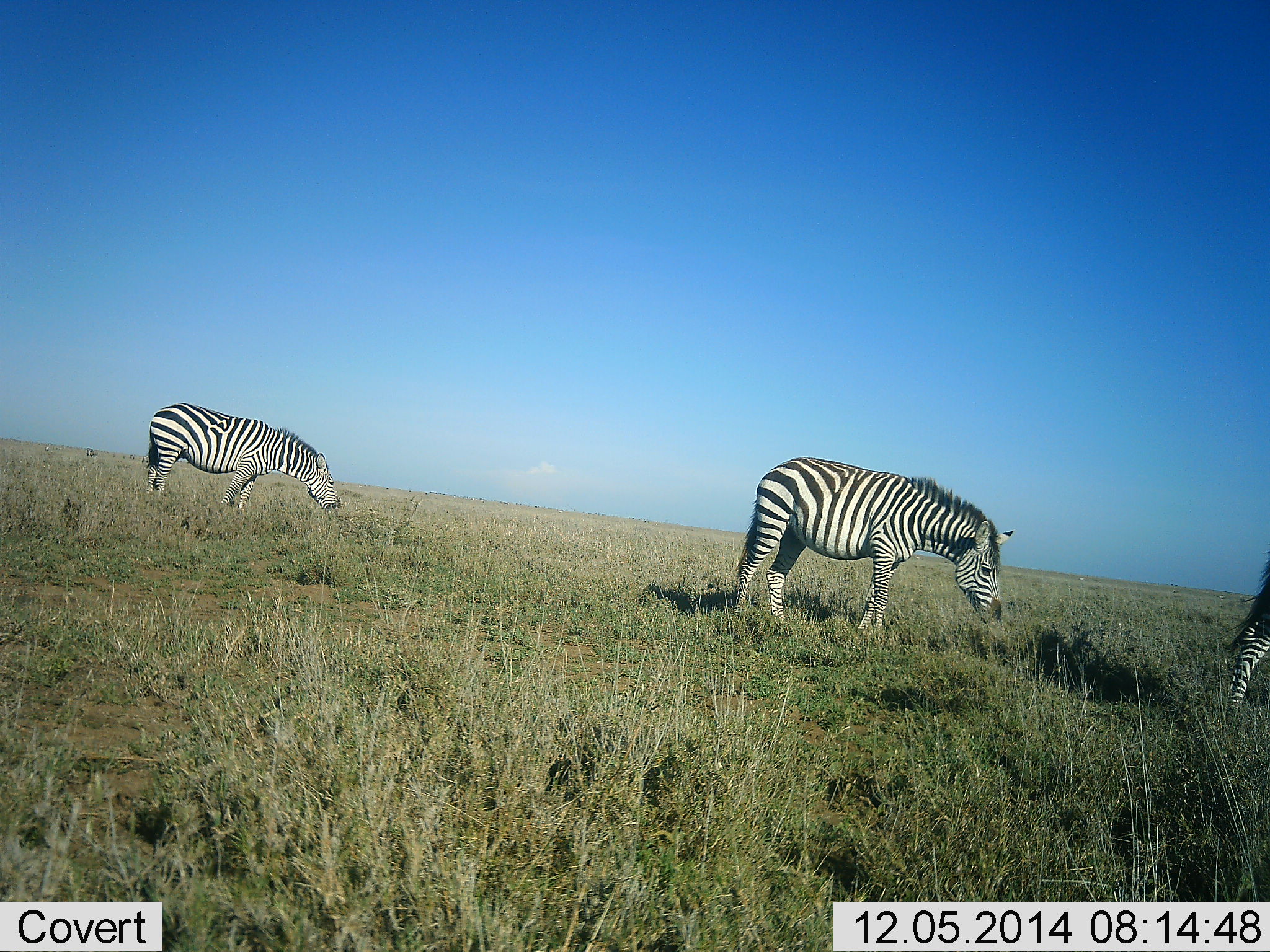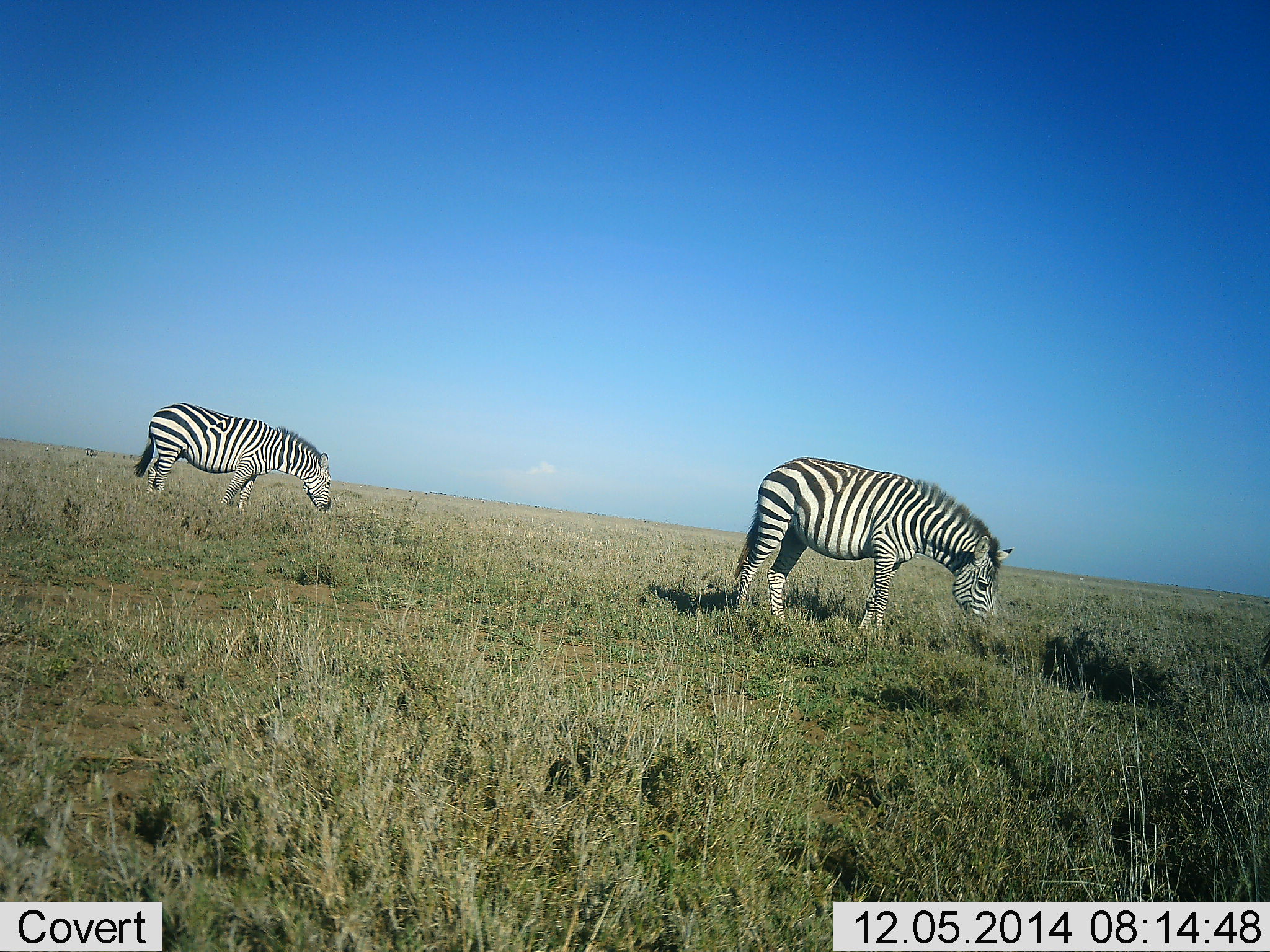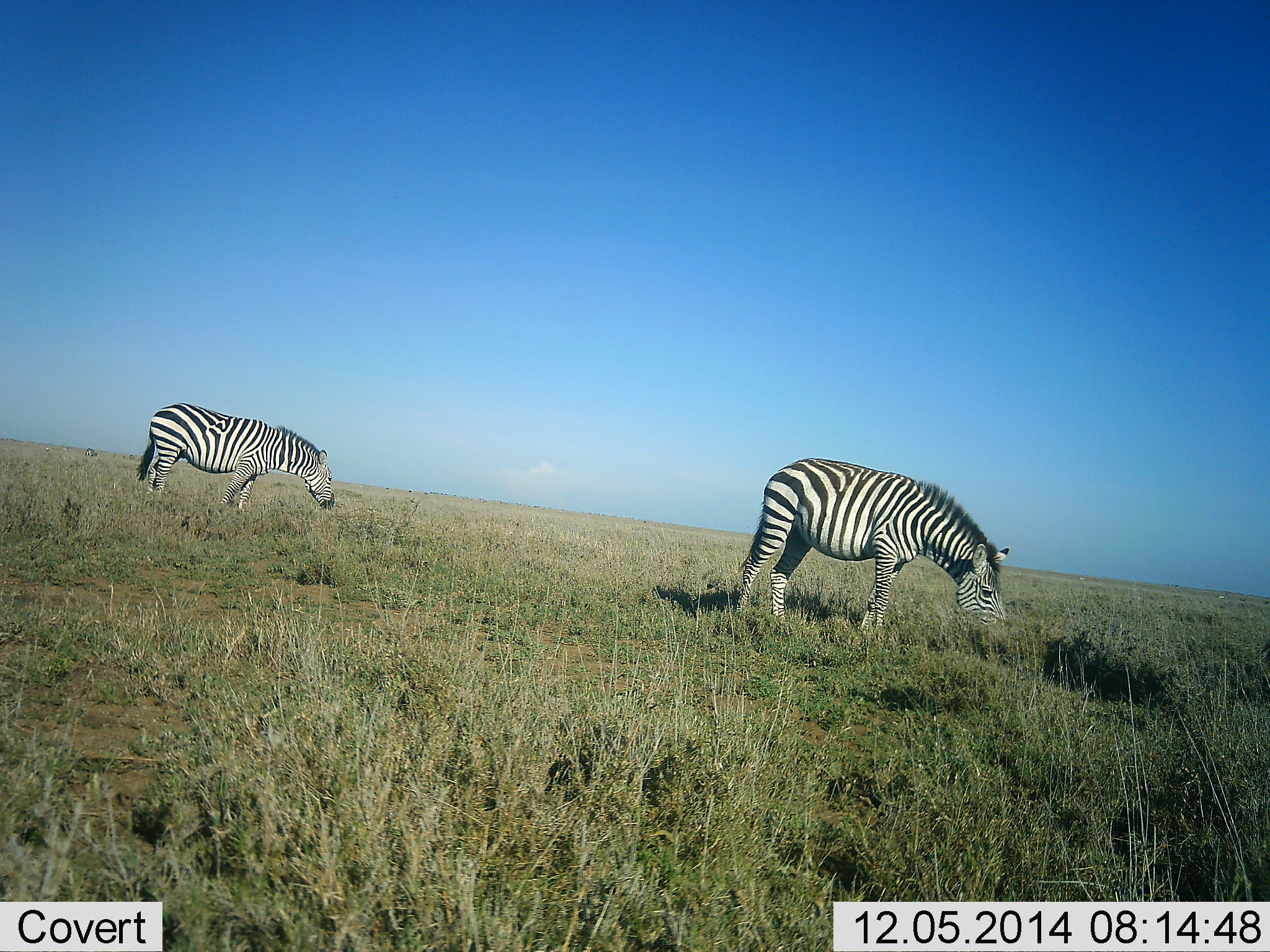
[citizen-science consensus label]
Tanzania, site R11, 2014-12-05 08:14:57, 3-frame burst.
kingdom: Animalia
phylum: Chordata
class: Mammalia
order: Perissodactyla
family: Equidae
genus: Equus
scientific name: Equus quagga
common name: plains zebra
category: zebra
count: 3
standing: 30%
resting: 0%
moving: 60%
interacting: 0%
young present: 0%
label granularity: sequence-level